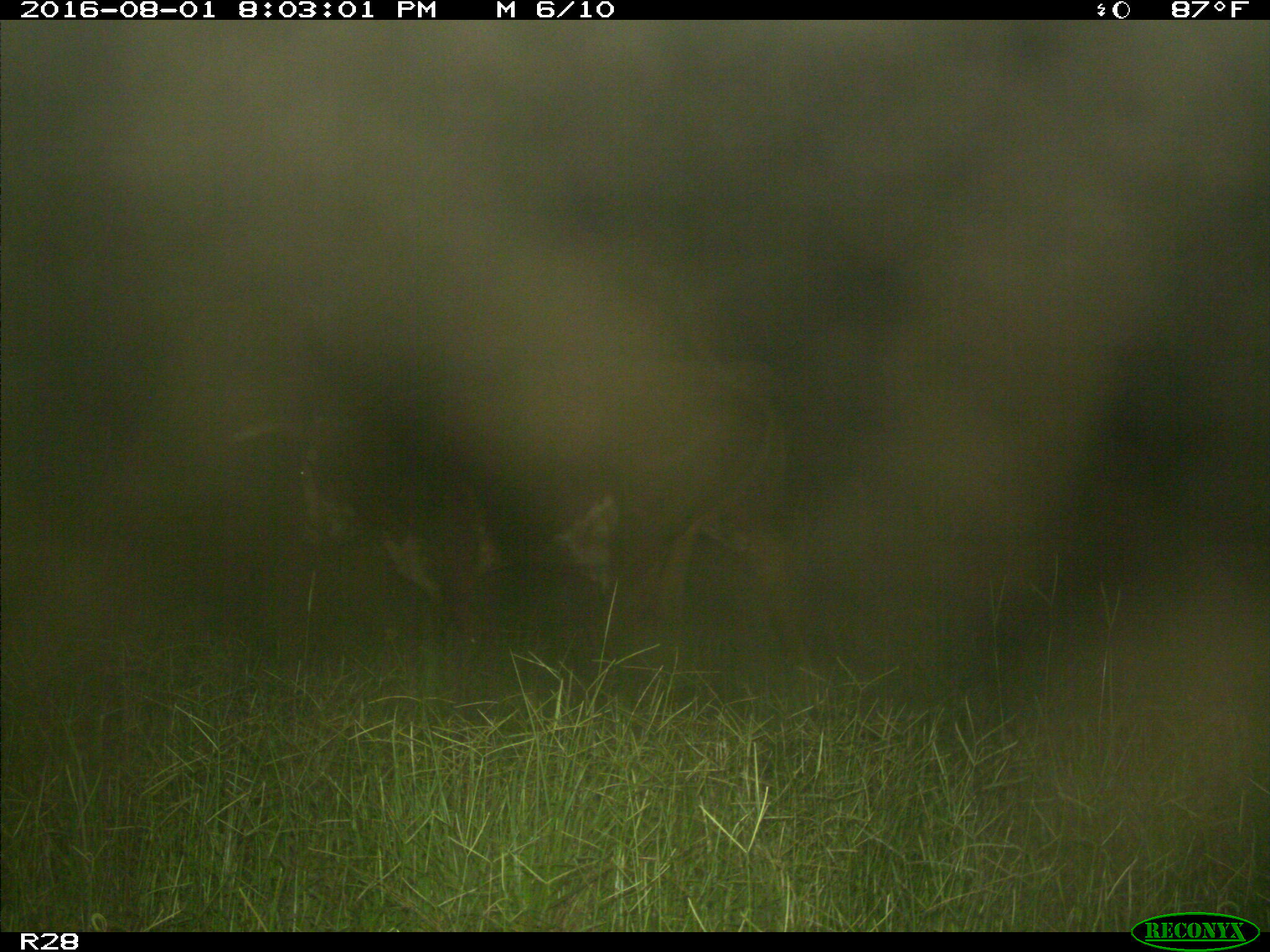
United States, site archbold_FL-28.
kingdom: Animalia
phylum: Chordata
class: Mammalia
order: Artiodactyla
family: Bovidae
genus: Bos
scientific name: Bos taurus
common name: domestic cow